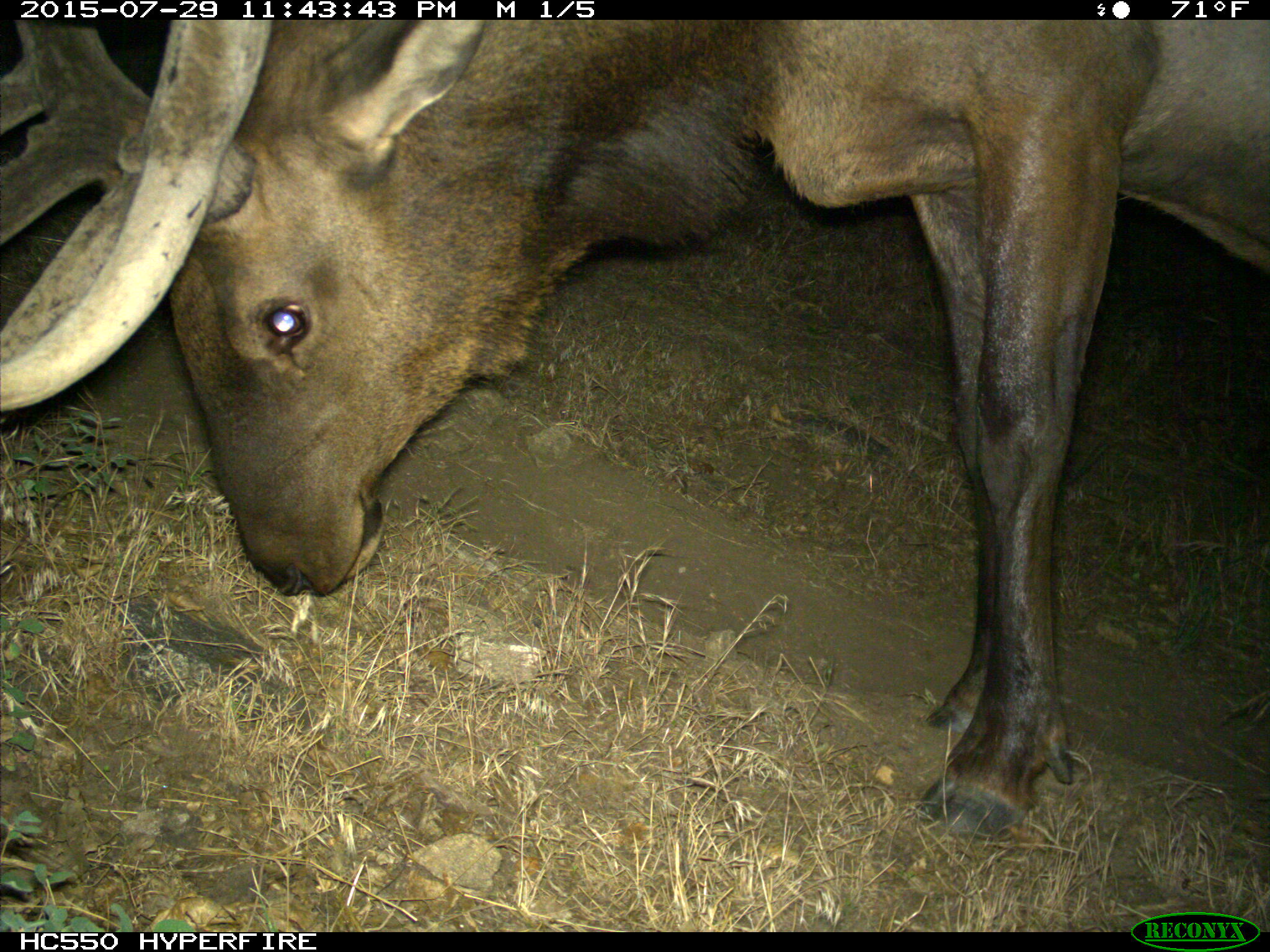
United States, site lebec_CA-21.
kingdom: Animalia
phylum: Chordata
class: Mammalia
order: Artiodactyla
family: Cervidae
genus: Cervus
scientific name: Cervus canadensis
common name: elk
Cervus canadensis (elk).